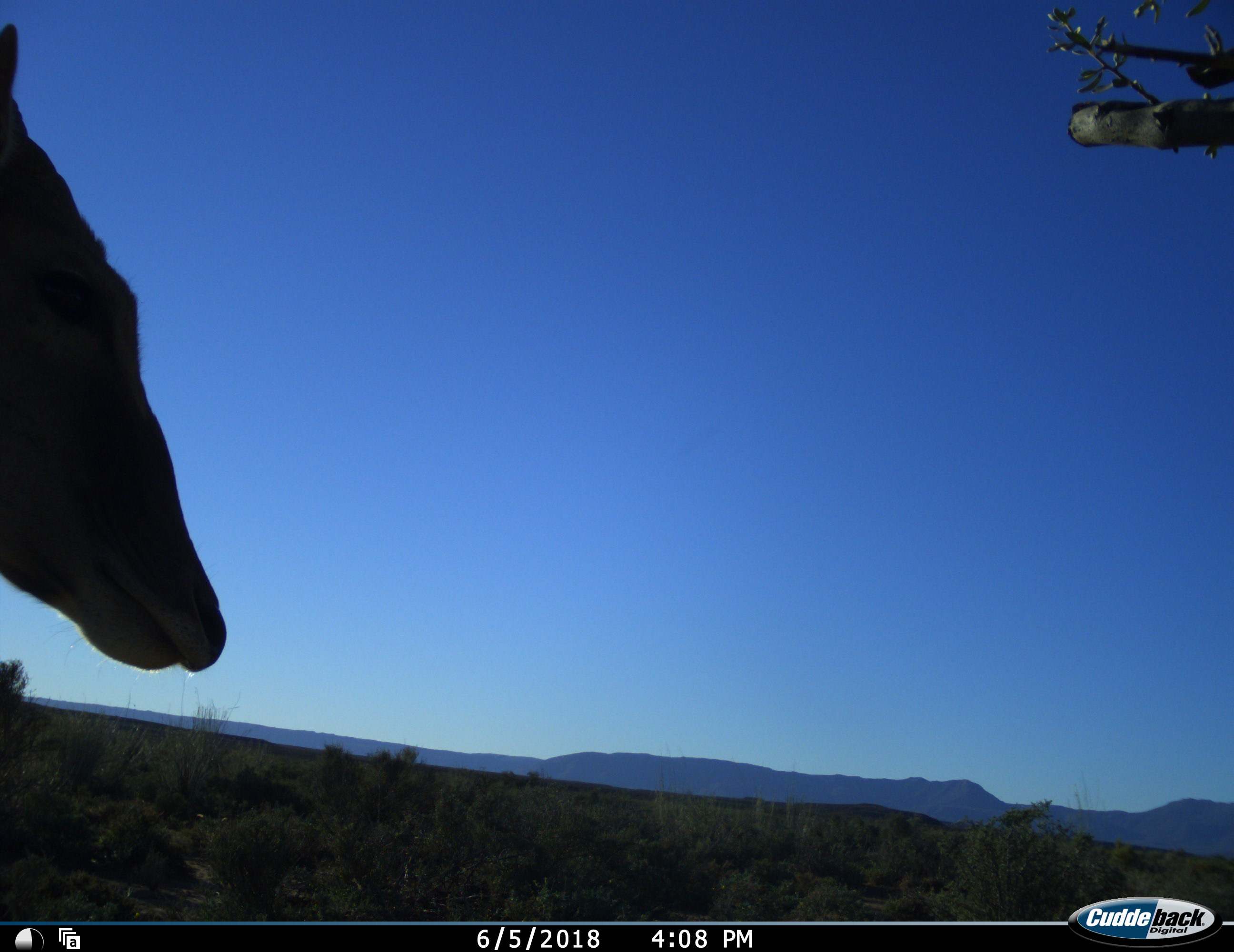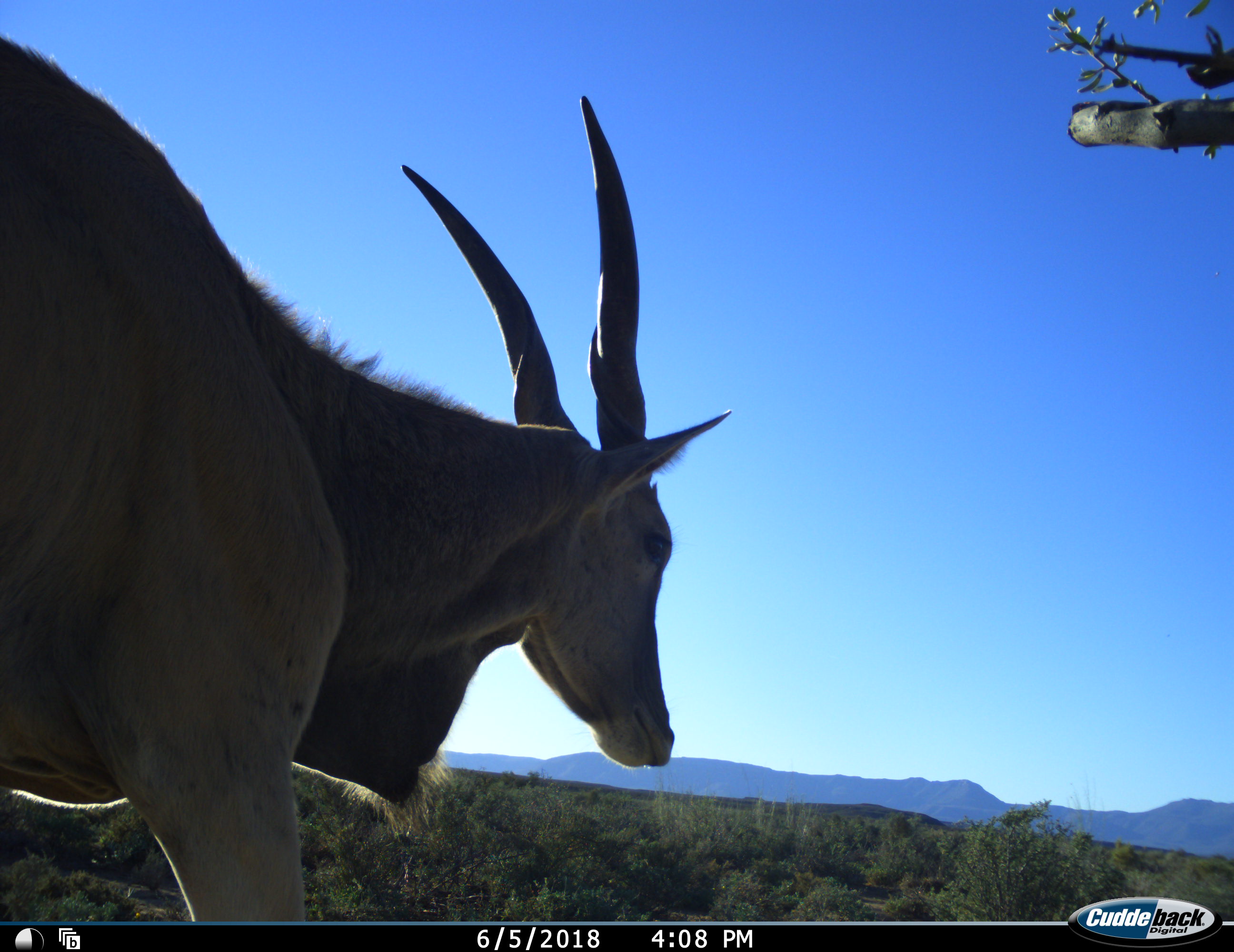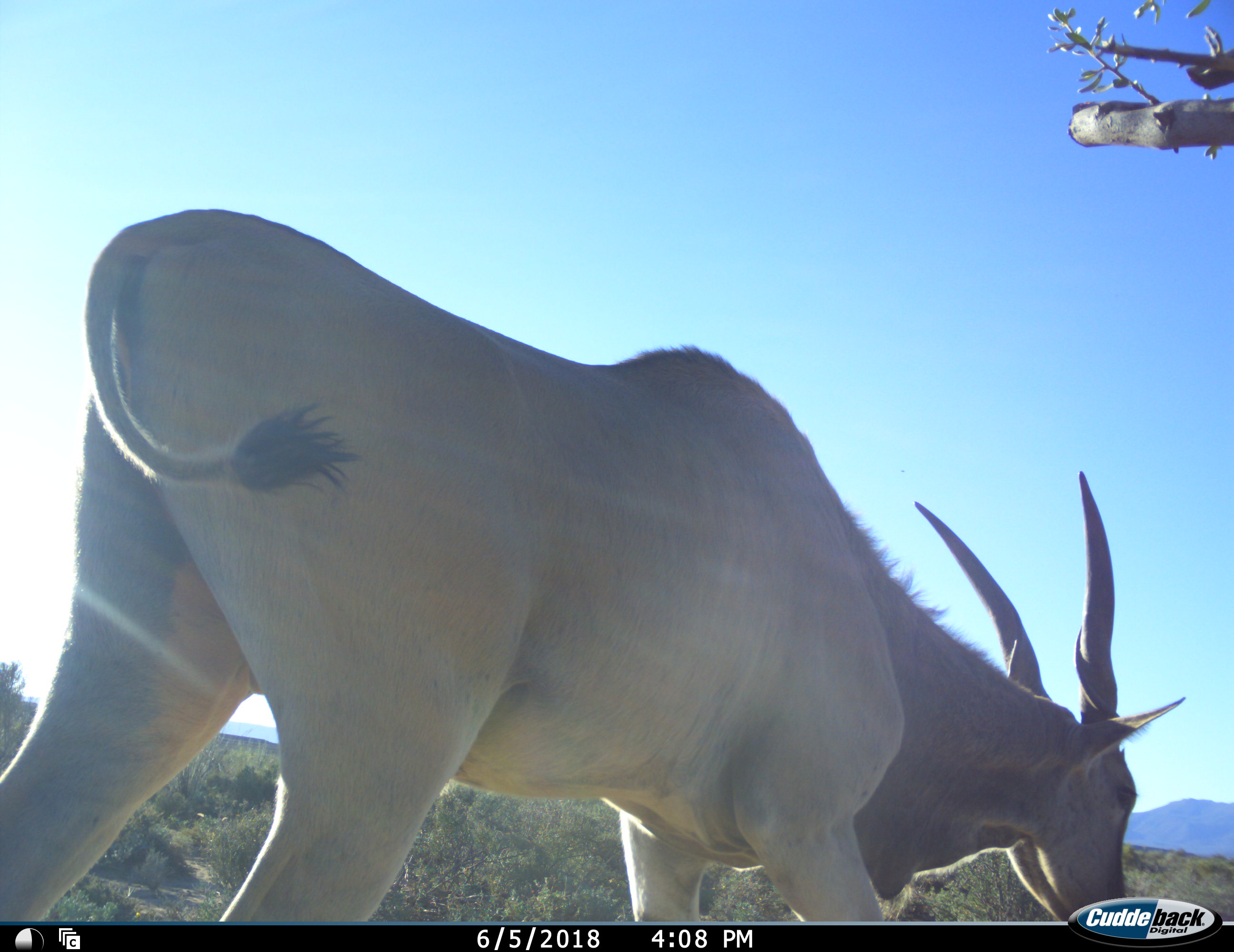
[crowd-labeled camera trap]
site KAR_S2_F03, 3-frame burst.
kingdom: Animalia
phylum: Chordata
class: Mammalia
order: Artiodactyla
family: Bovidae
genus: Tragelaphus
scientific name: Tragelaphus oryx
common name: eland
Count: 1.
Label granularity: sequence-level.